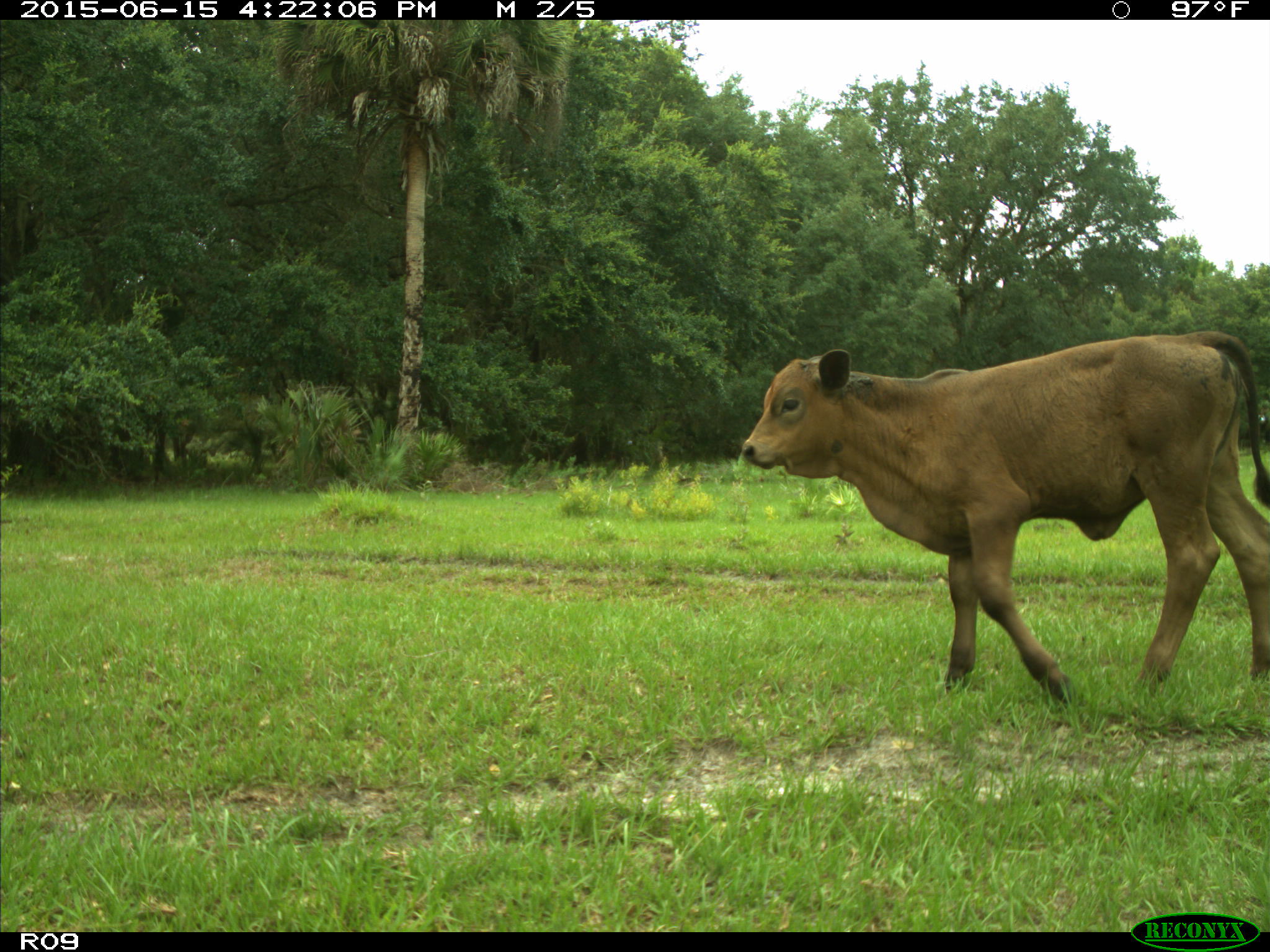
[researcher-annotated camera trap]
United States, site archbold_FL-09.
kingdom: Animalia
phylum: Chordata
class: Mammalia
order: Artiodactyla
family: Bovidae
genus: Bos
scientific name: Bos taurus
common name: domestic cow